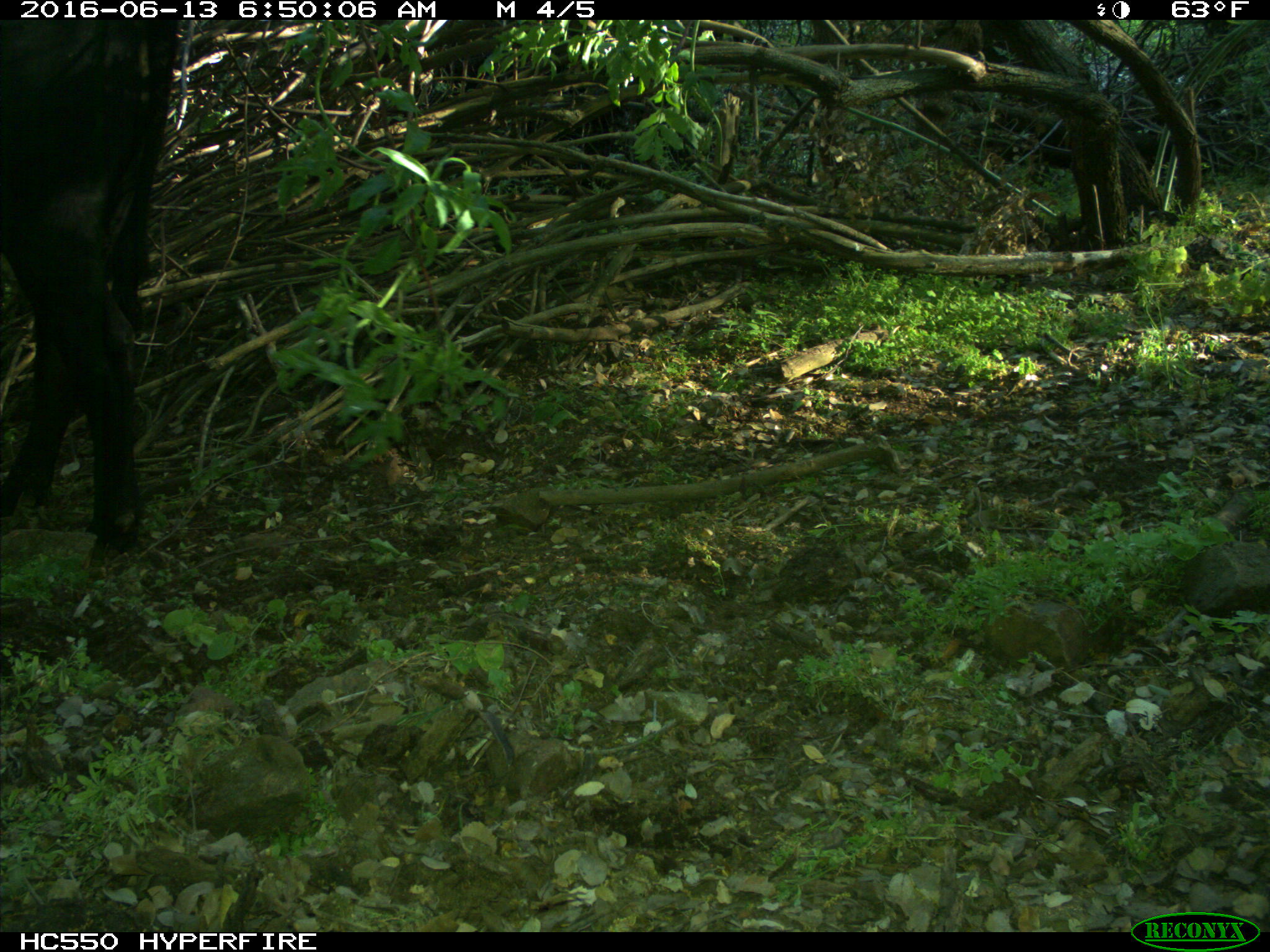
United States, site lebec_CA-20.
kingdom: Animalia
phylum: Chordata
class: Mammalia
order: Artiodactyla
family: Bovidae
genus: Bos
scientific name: Bos taurus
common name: domestic cow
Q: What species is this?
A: Bos taurus (domestic cow).